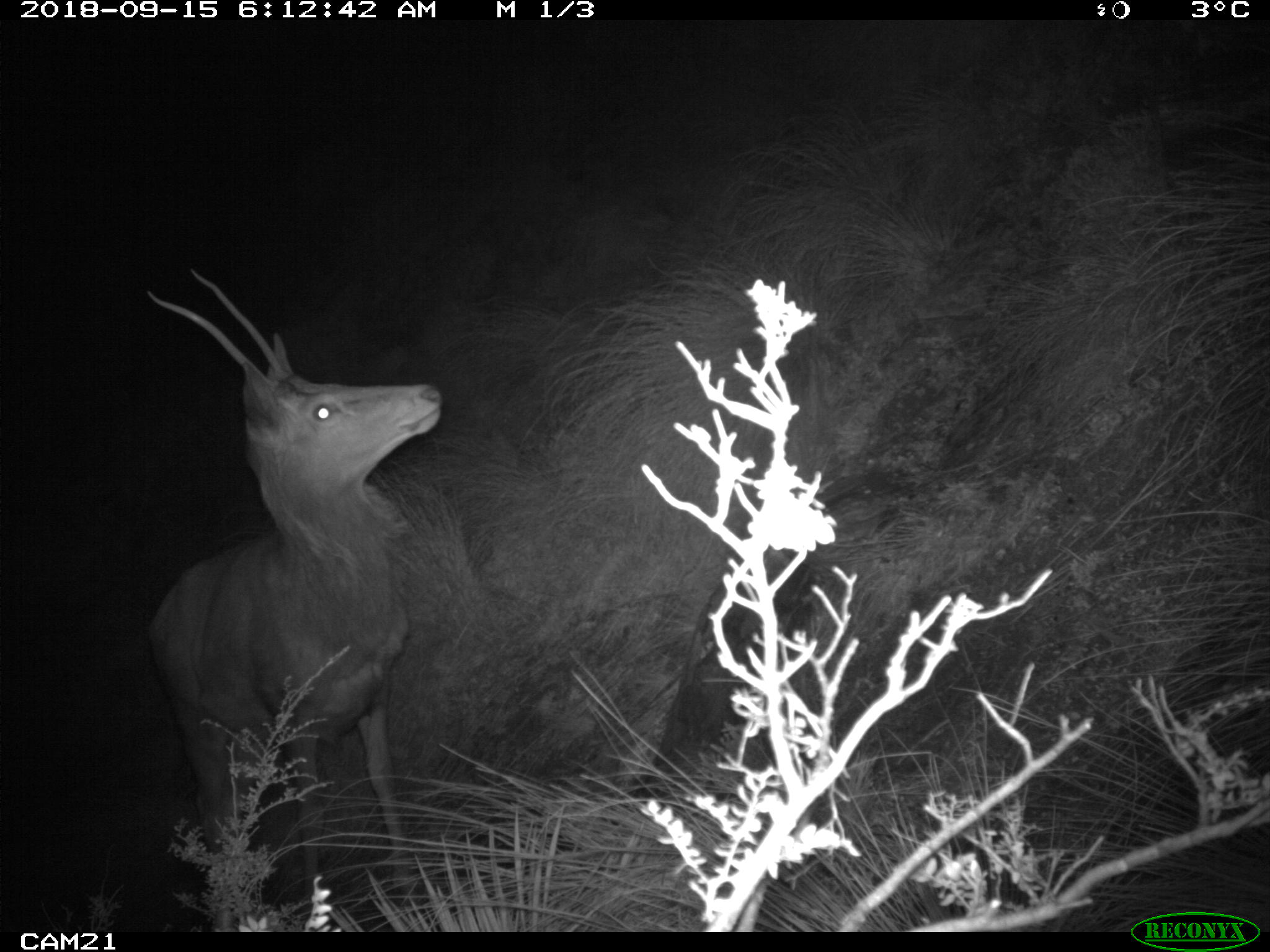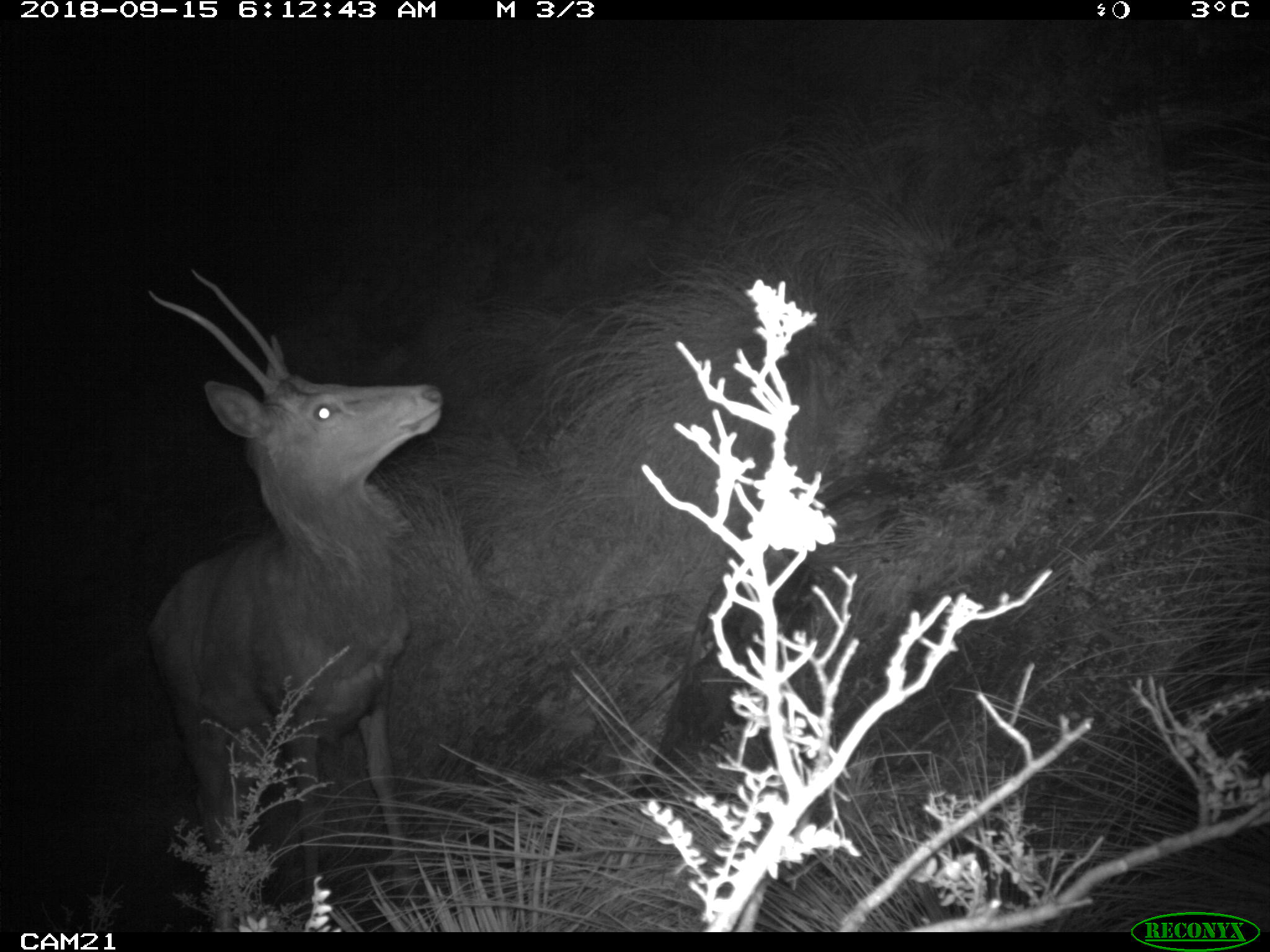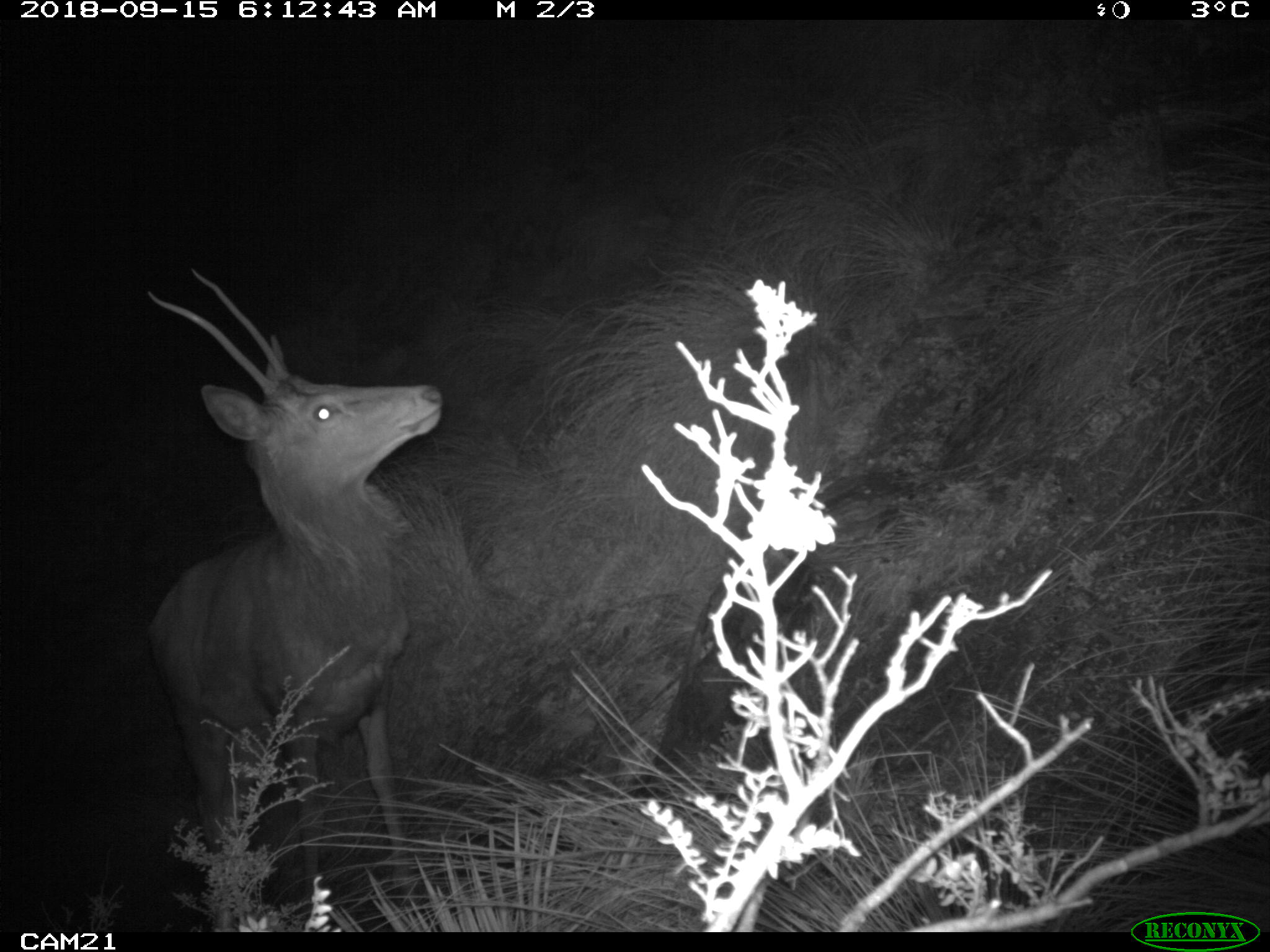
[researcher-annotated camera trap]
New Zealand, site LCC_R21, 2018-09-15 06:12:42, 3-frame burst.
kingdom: Animalia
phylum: Chordata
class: Mammalia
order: Artiodactyla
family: Cervidae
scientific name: Cervidae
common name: deer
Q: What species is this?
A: Deer (Cervidae).